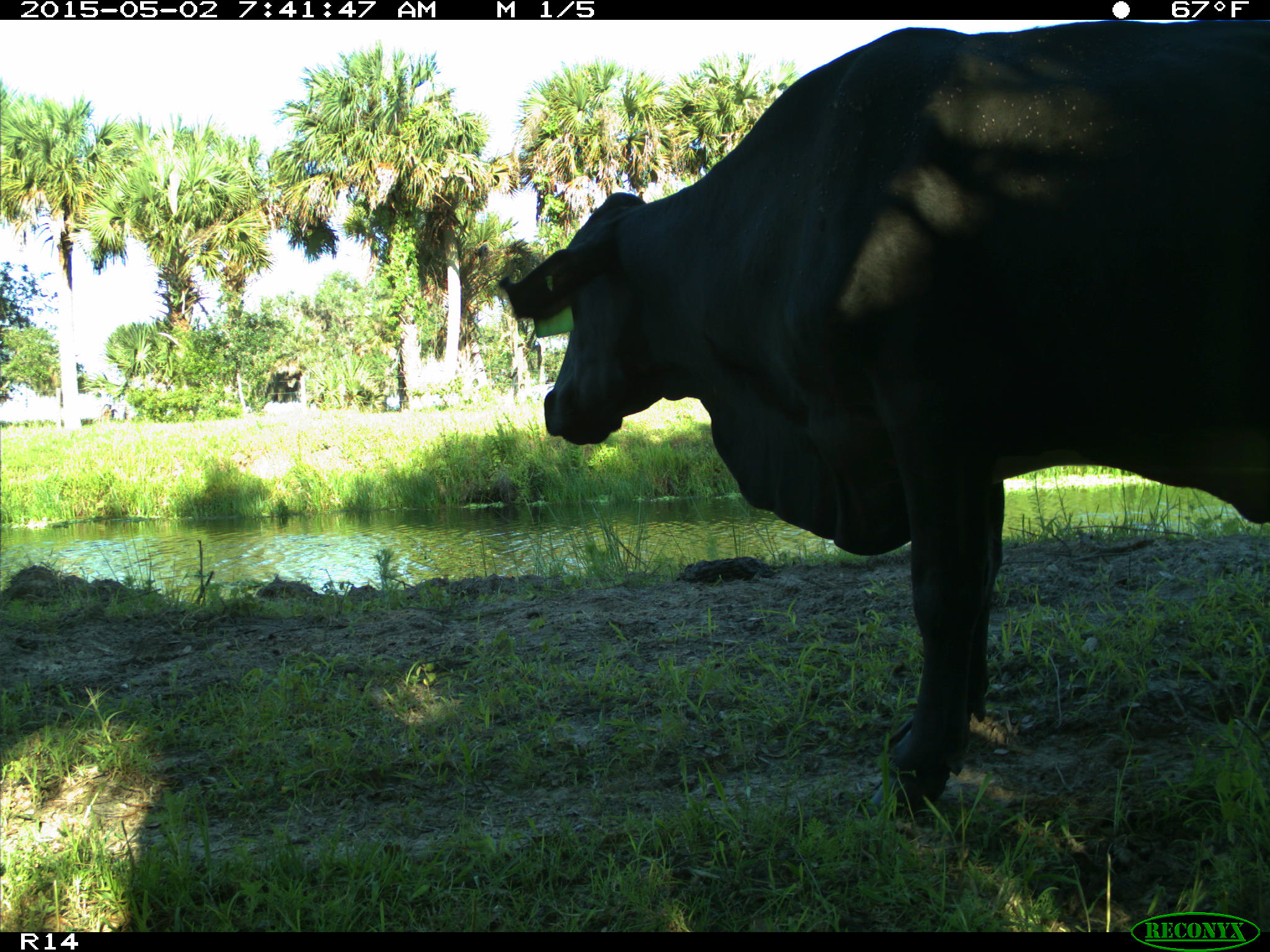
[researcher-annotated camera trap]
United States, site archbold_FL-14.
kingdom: Animalia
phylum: Chordata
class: Mammalia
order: Artiodactyla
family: Bovidae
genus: Bos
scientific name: Bos taurus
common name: domestic cow